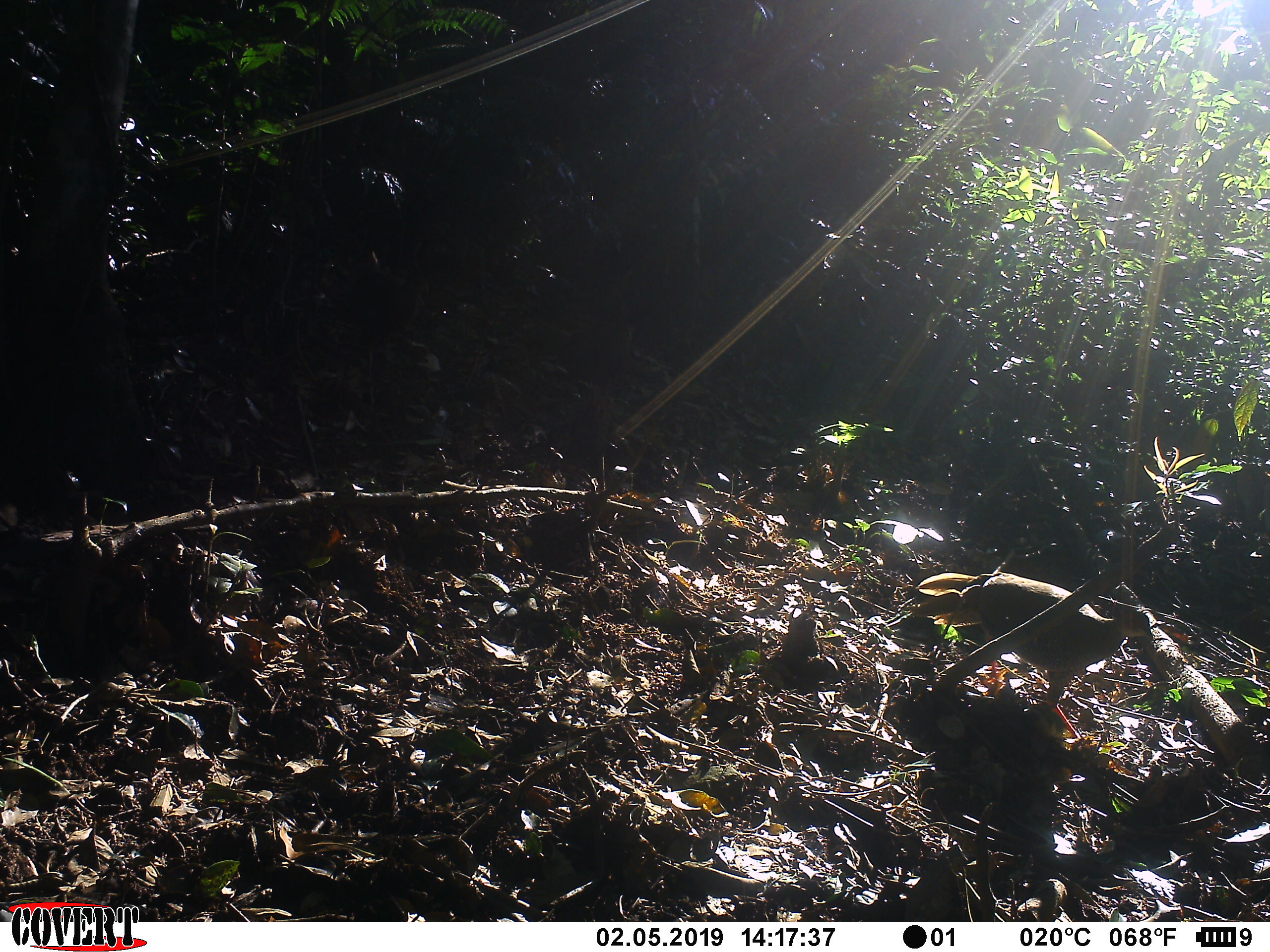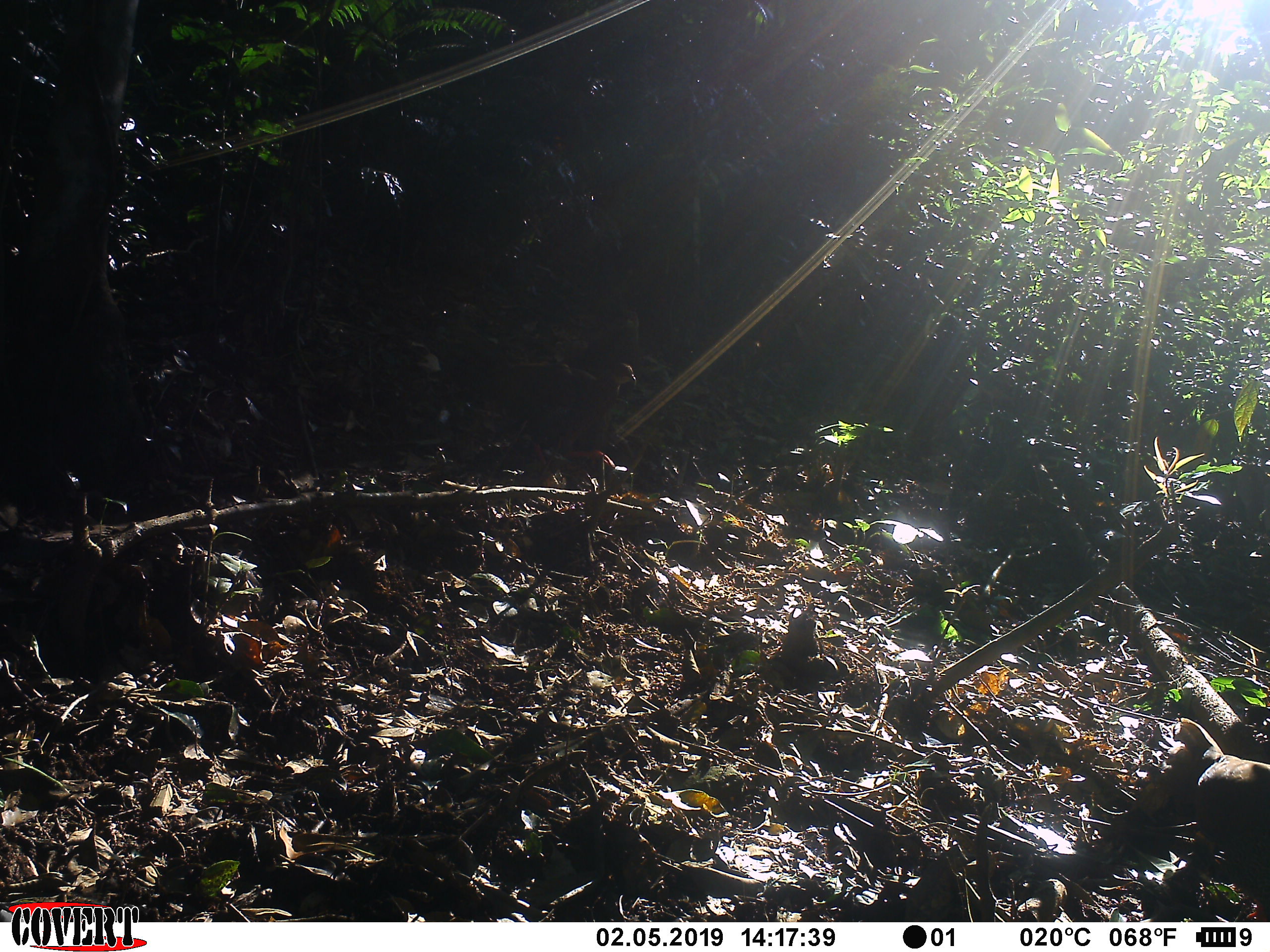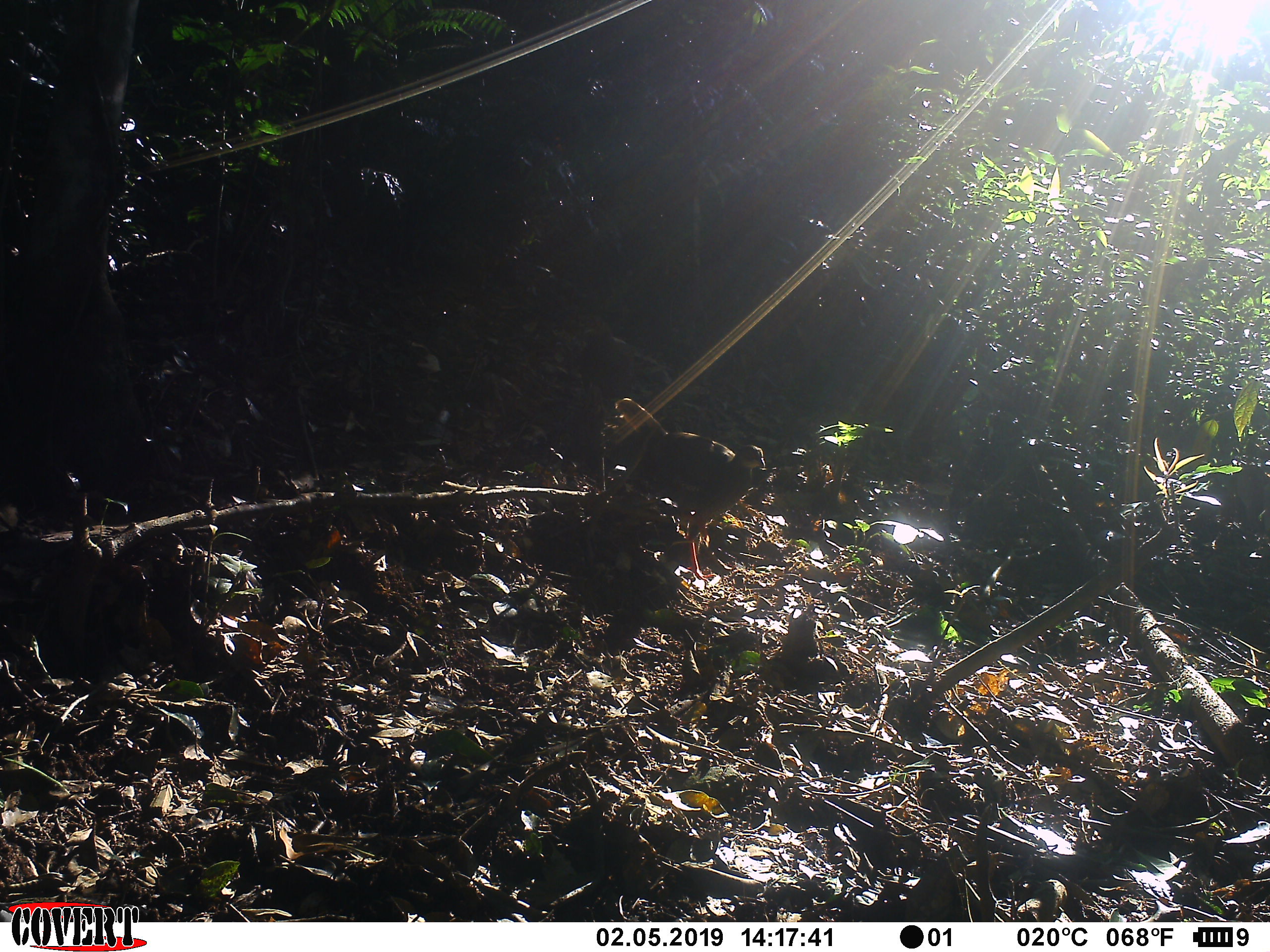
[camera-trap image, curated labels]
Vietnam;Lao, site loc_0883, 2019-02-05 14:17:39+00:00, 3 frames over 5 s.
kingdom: Animalia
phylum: Chordata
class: Aves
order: Galliformes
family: Phasianidae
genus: Lophura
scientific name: Lophura nycthemera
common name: silver pheasant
Silver pheasant (Lophura nycthemera). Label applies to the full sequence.